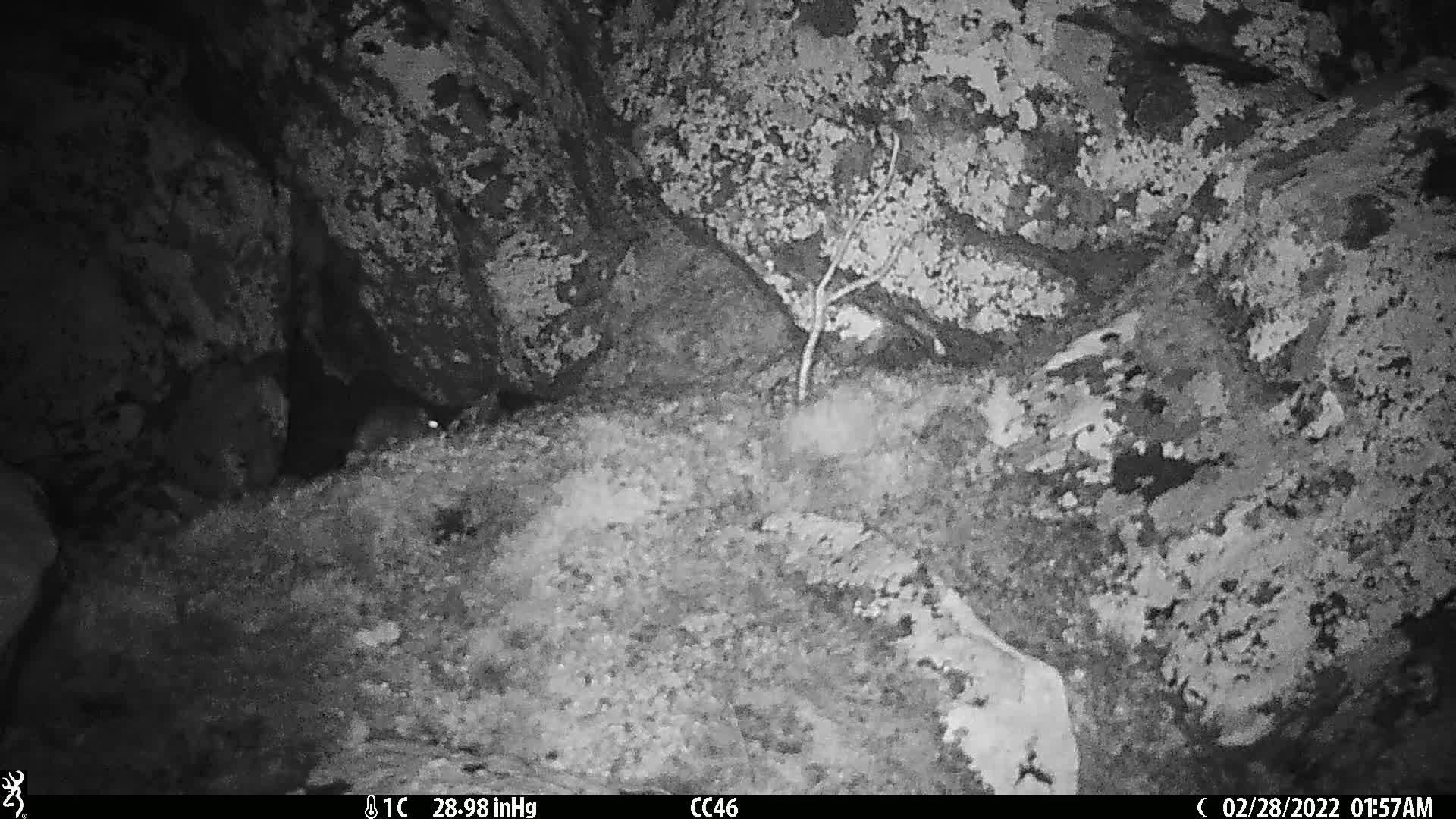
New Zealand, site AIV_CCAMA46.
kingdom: Animalia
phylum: Chordata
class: Mammalia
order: Rodentia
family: Muridae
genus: Mus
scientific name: Mus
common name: mouse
Mouse (Mus).